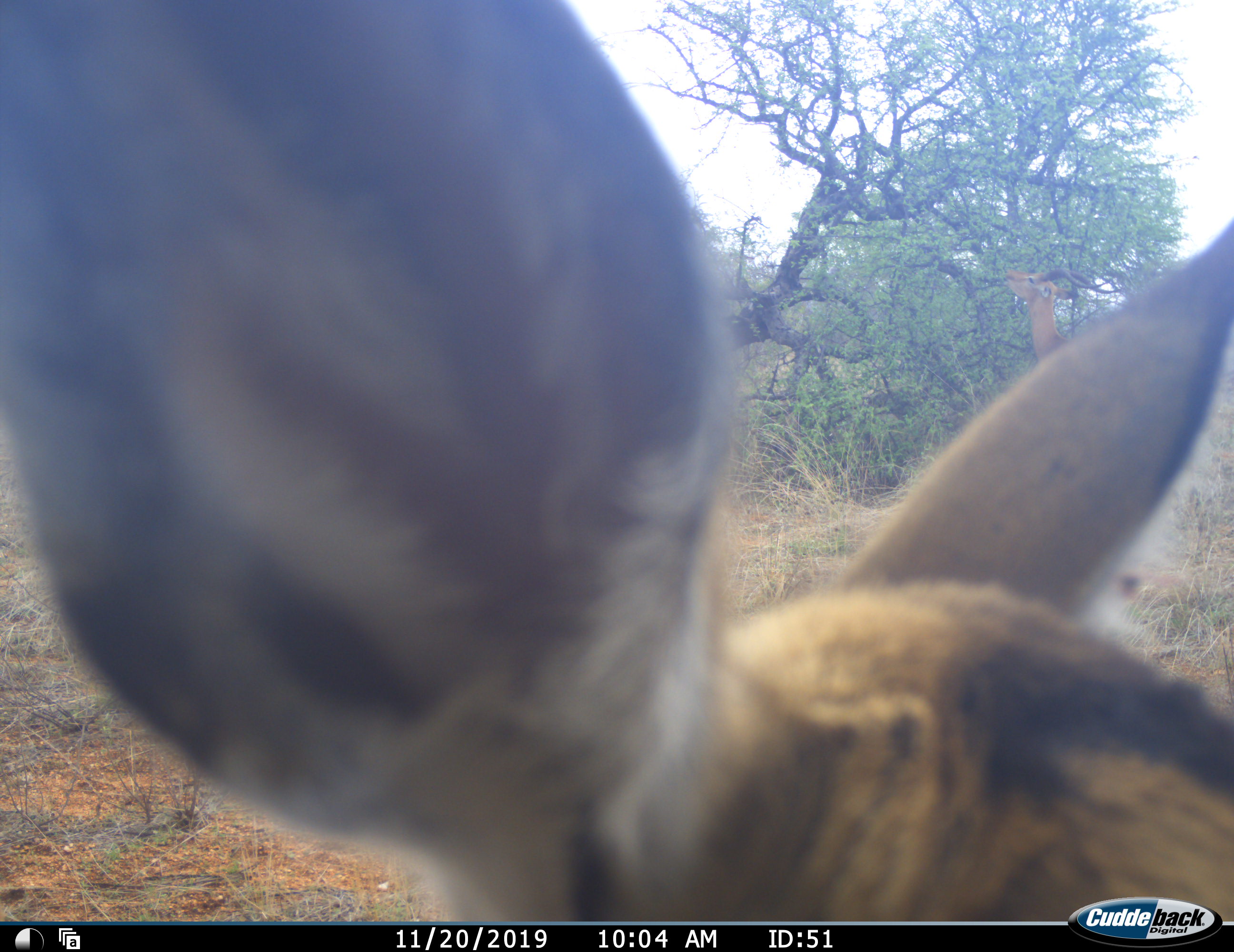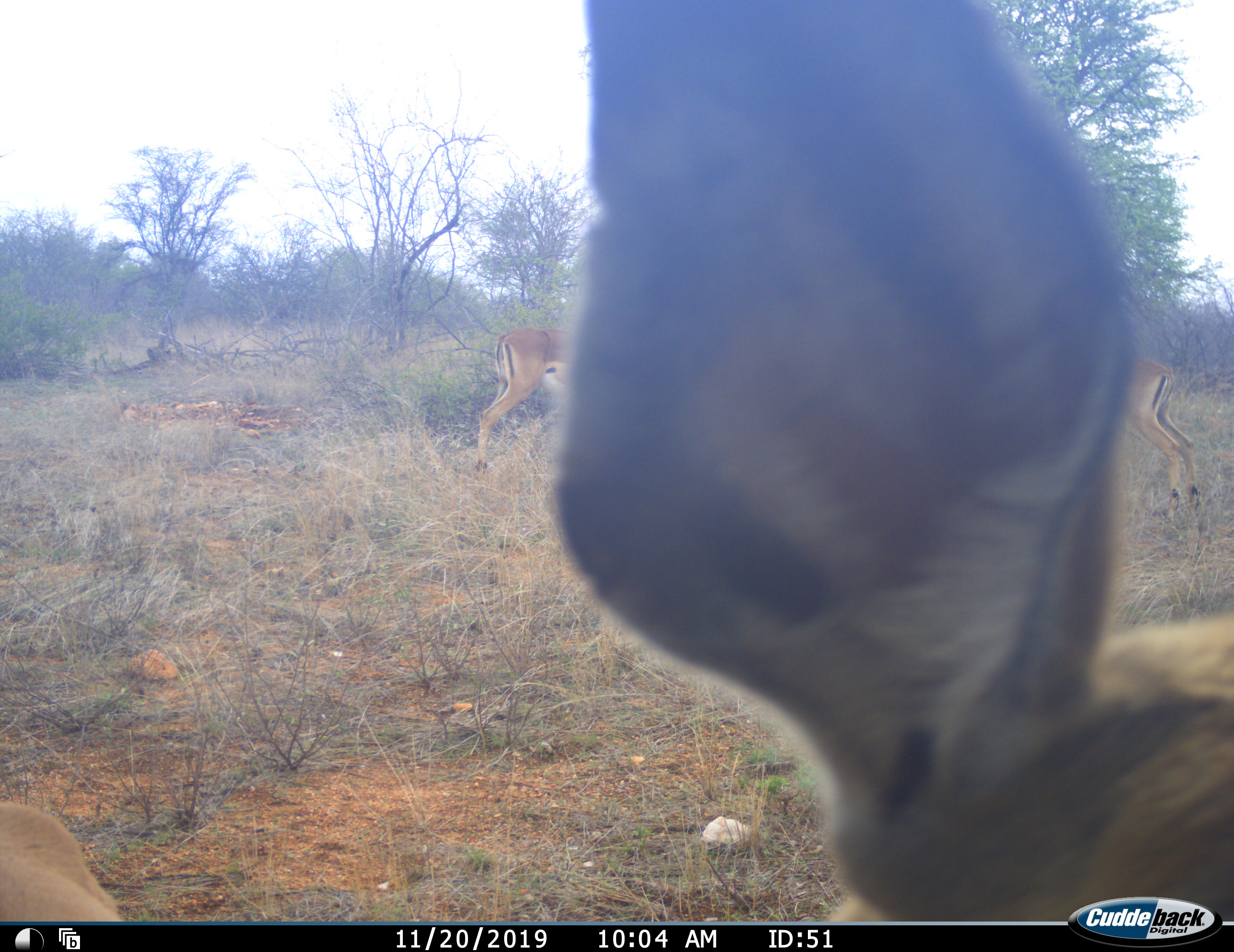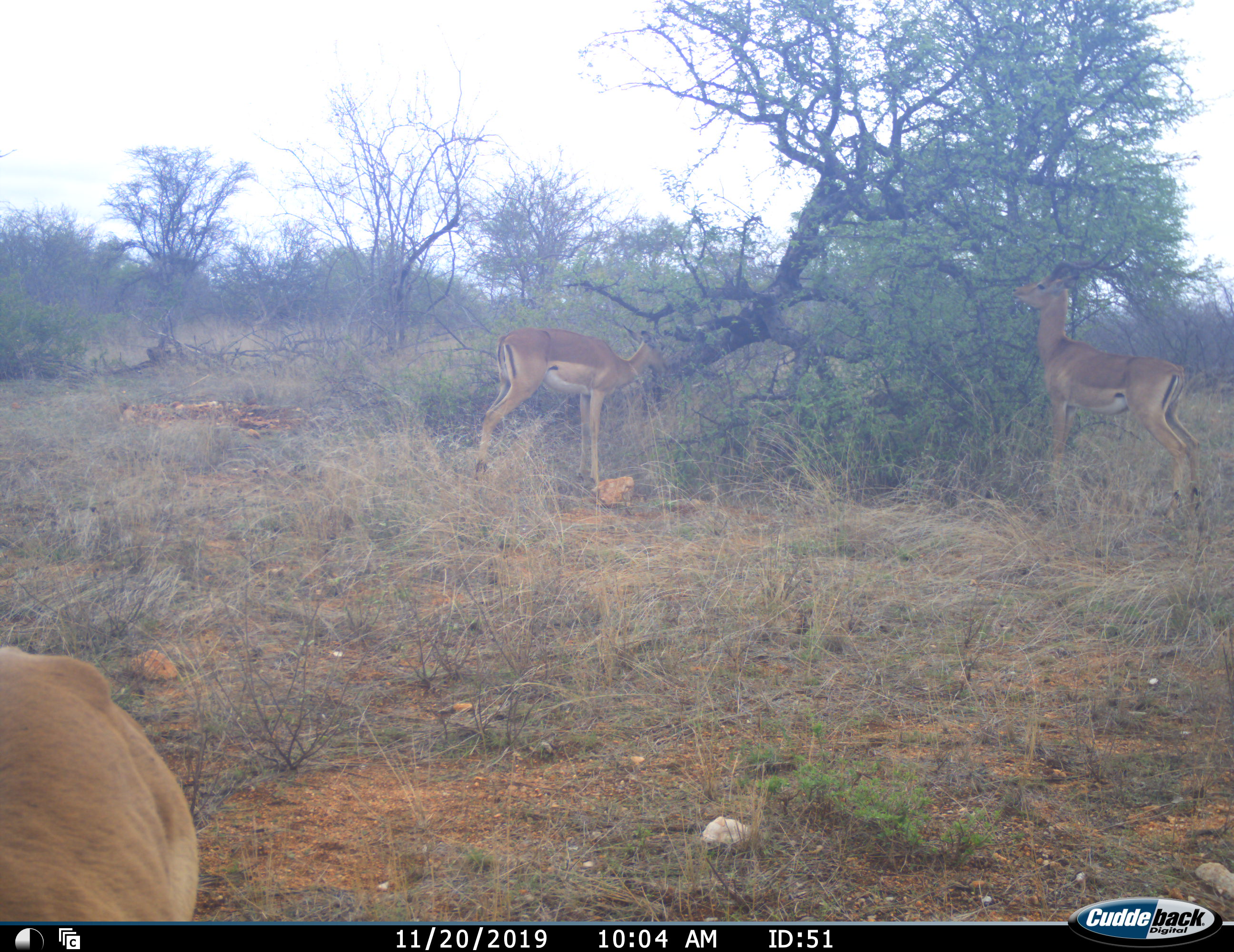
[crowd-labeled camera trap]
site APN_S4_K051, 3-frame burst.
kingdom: Animalia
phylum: Chordata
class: Mammalia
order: Artiodactyla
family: Bovidae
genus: Aepyceros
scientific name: Aepyceros melampus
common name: impala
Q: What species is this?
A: Impala (Aepyceros melampus).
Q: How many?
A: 2.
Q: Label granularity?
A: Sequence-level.